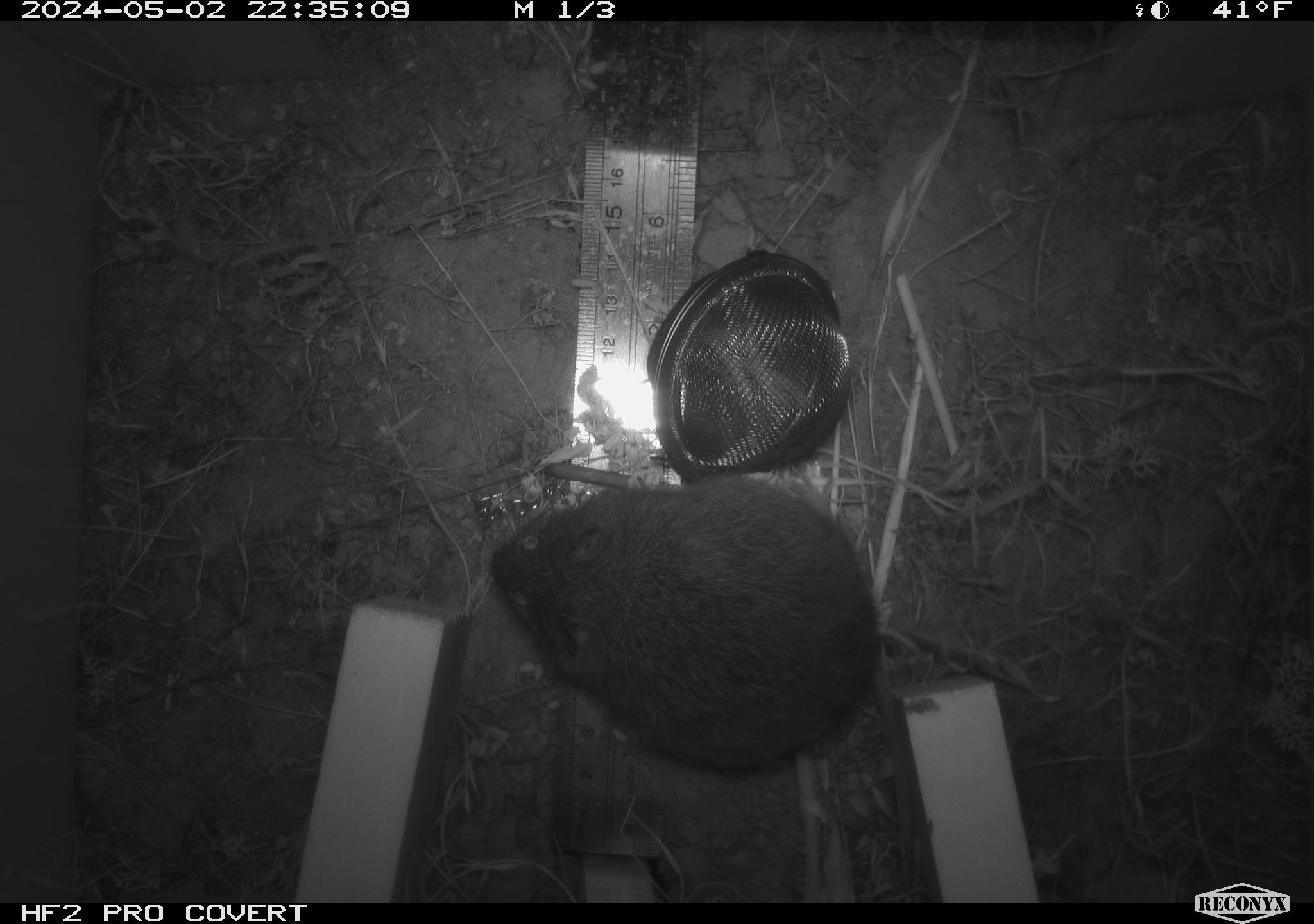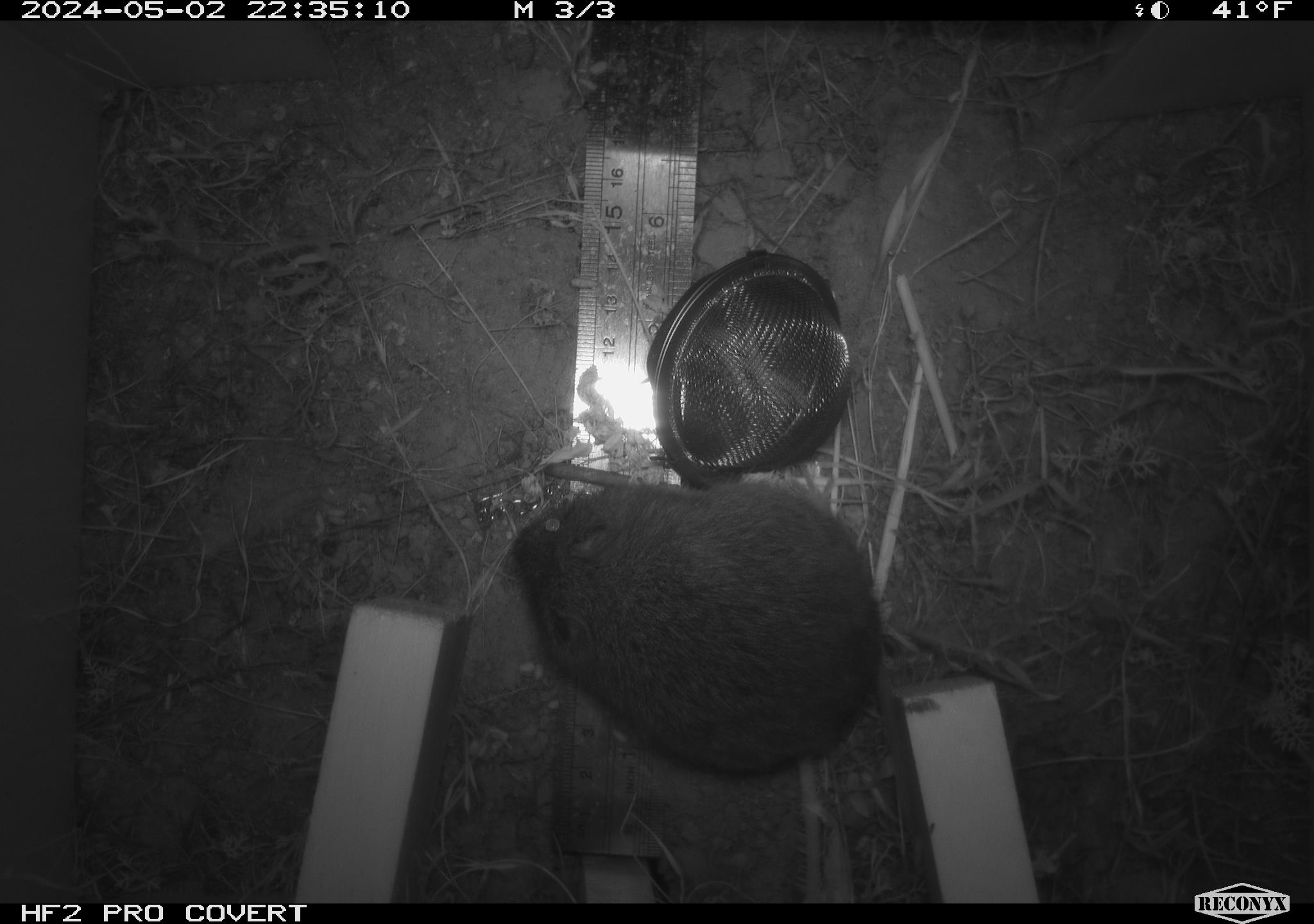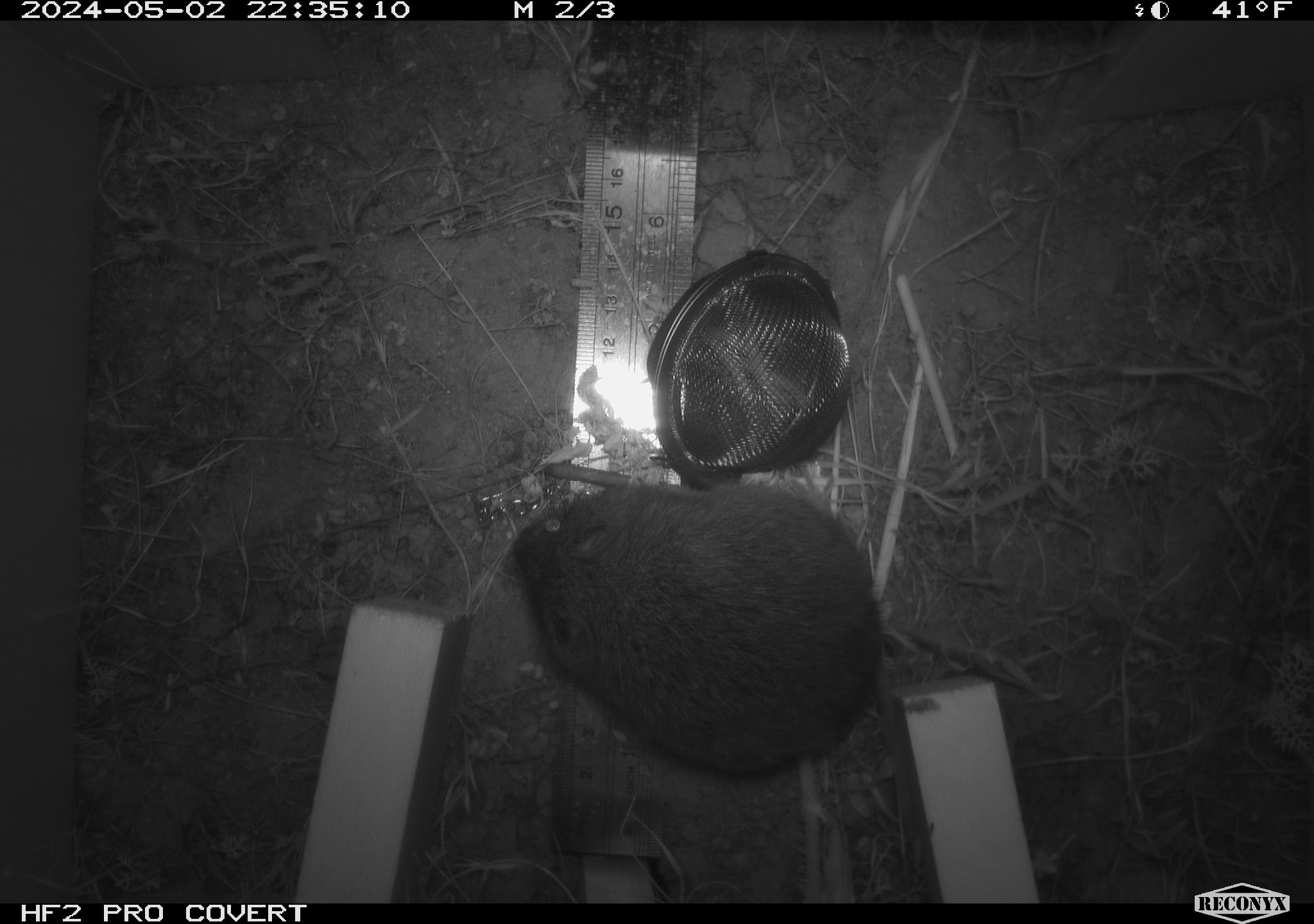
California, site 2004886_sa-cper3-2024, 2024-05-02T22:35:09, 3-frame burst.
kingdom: Animalia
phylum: Chordata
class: Mammalia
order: Rodentia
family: Cricetidae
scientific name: Arvicolinae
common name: voles, lemmings, and muskrats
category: arvicolinae subfamily